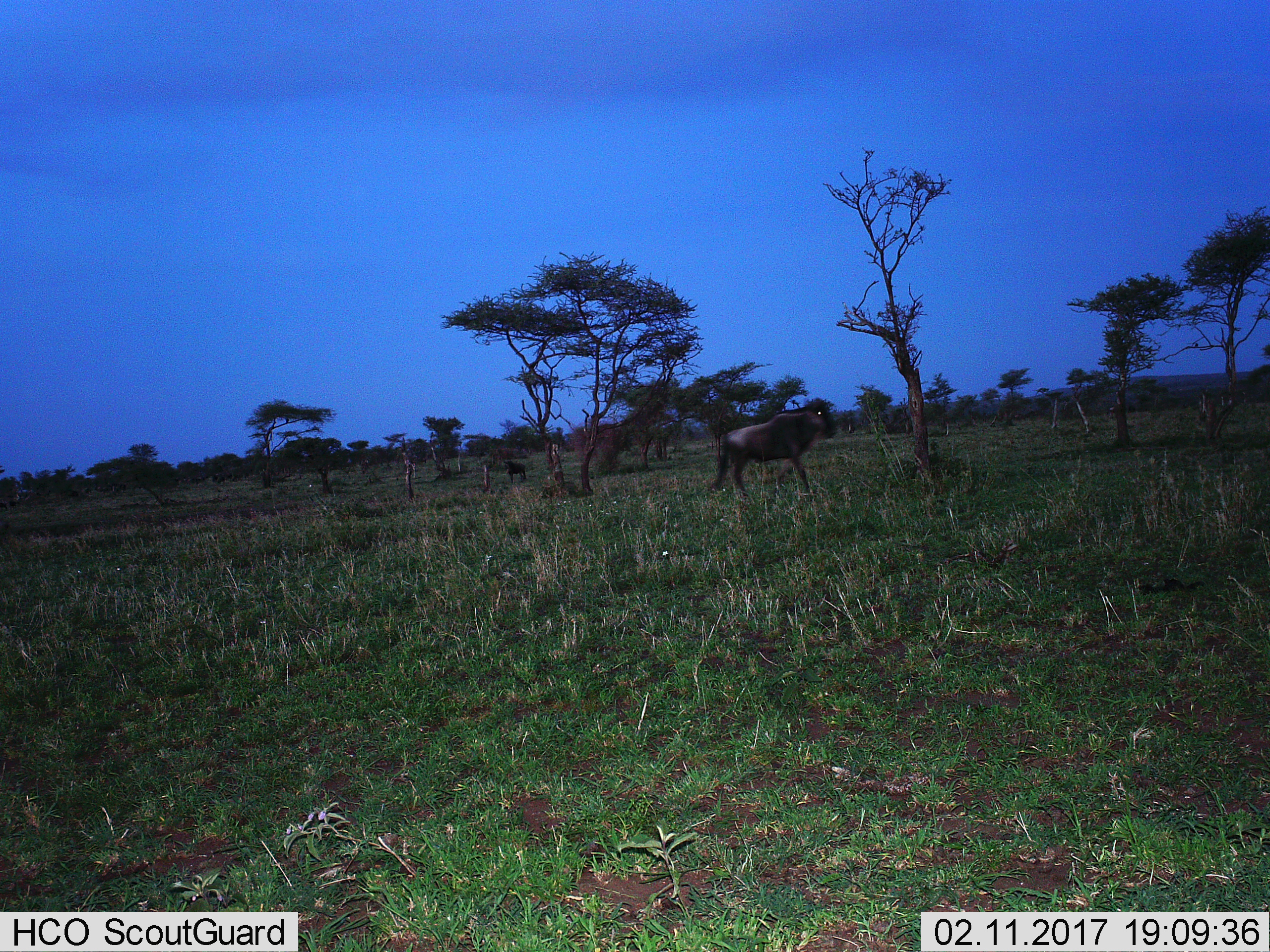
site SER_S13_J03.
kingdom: Animalia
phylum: Chordata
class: Mammalia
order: Artiodactyla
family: Bovidae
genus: Connochaetes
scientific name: Connochaetes taurinus taurinus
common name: blue wildebeest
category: wildebeestblue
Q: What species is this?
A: Wildebeestblue (blue wildebeest) (Connochaetes taurinus taurinus).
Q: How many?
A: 2.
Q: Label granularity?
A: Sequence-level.